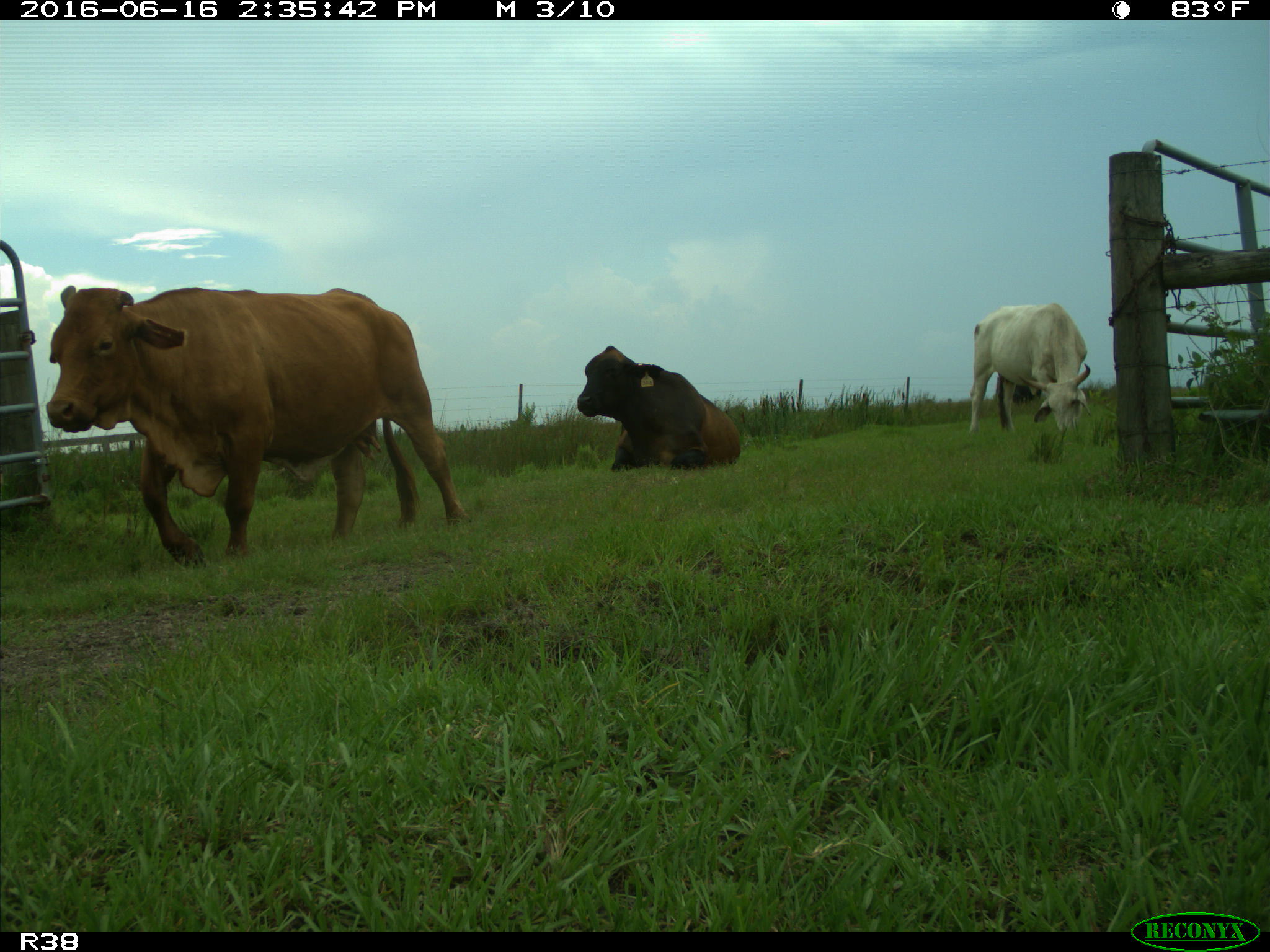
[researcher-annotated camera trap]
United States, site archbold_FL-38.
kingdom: Animalia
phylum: Chordata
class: Mammalia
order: Artiodactyla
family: Bovidae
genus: Bos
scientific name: Bos taurus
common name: domestic cow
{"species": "Bos taurus (domestic cow)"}